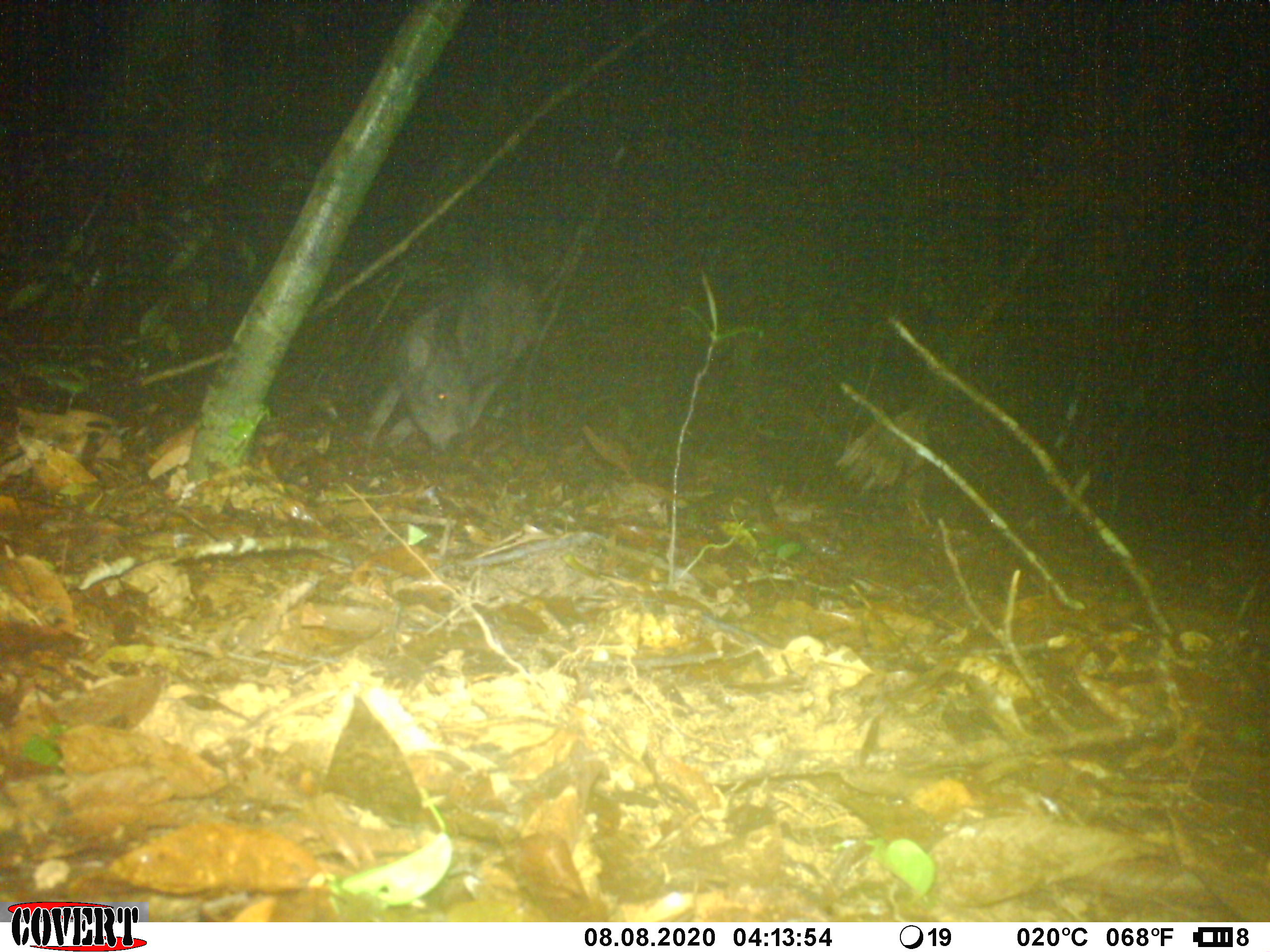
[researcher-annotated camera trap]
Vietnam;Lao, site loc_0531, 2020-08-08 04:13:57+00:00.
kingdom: Animalia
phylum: Chordata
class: Mammalia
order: Artiodactyla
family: Suidae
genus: Sus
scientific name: Sus scrofa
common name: eurasian wild pig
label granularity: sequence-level